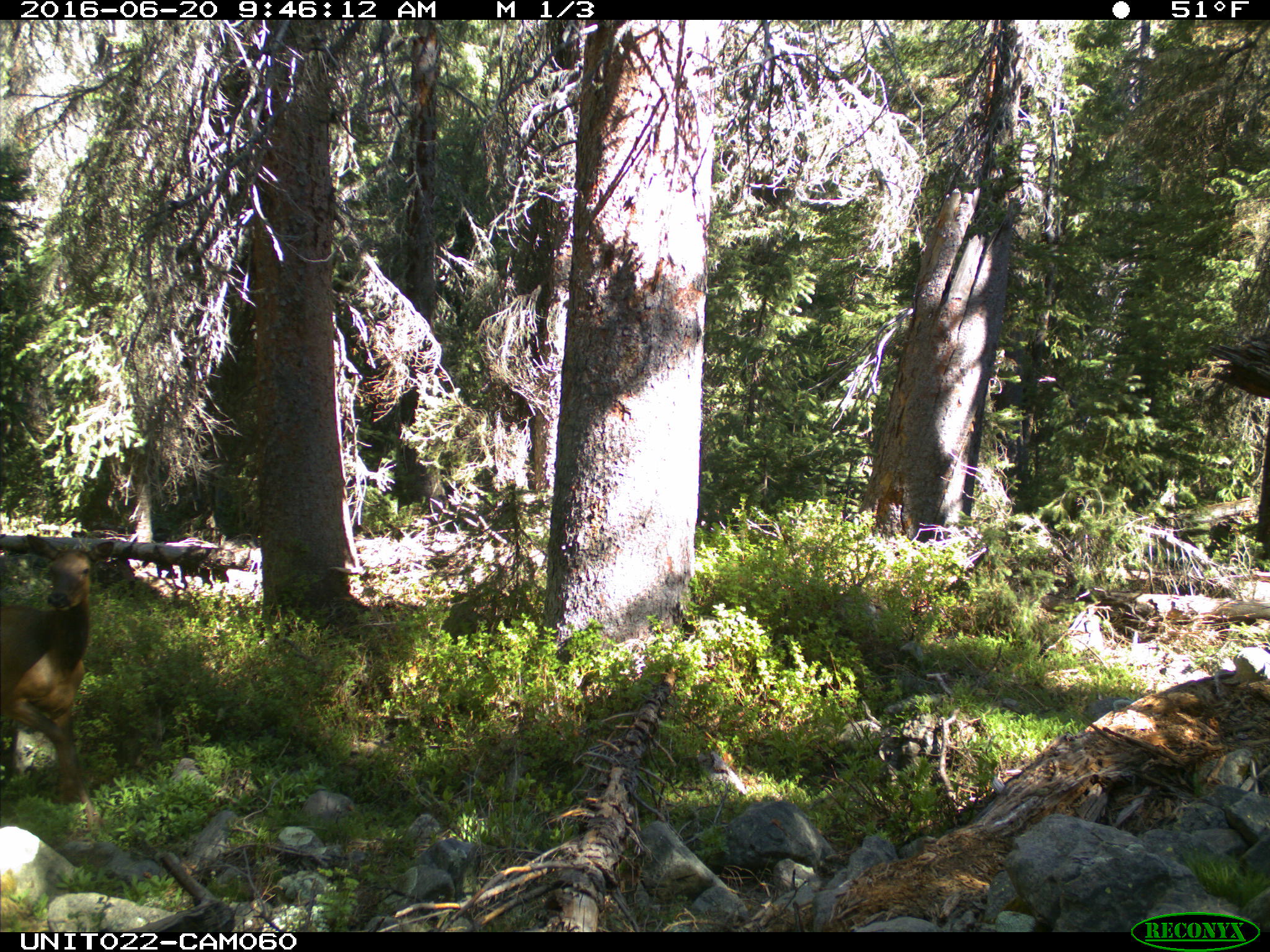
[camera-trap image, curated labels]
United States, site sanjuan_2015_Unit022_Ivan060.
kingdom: Animalia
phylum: Chordata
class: Mammalia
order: Artiodactyla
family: Cervidae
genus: Cervus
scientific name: Cervus elaphus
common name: red deer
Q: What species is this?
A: Cervus elaphus (red deer).